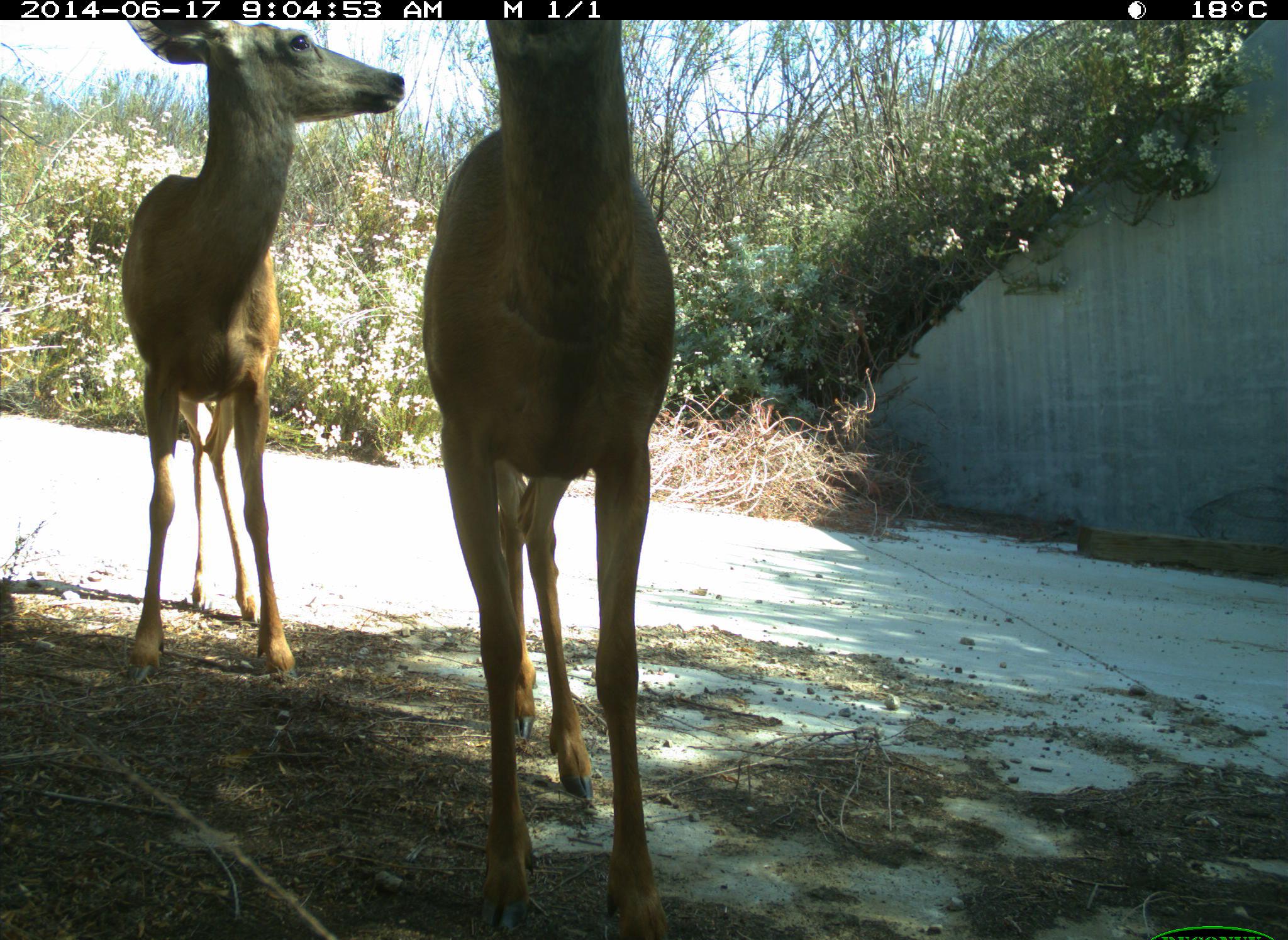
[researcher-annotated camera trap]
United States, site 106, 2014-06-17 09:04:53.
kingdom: Animalia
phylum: Chordata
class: Mammalia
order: Artiodactyla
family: Cervidae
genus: Odocoileus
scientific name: Odocoileus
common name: deer